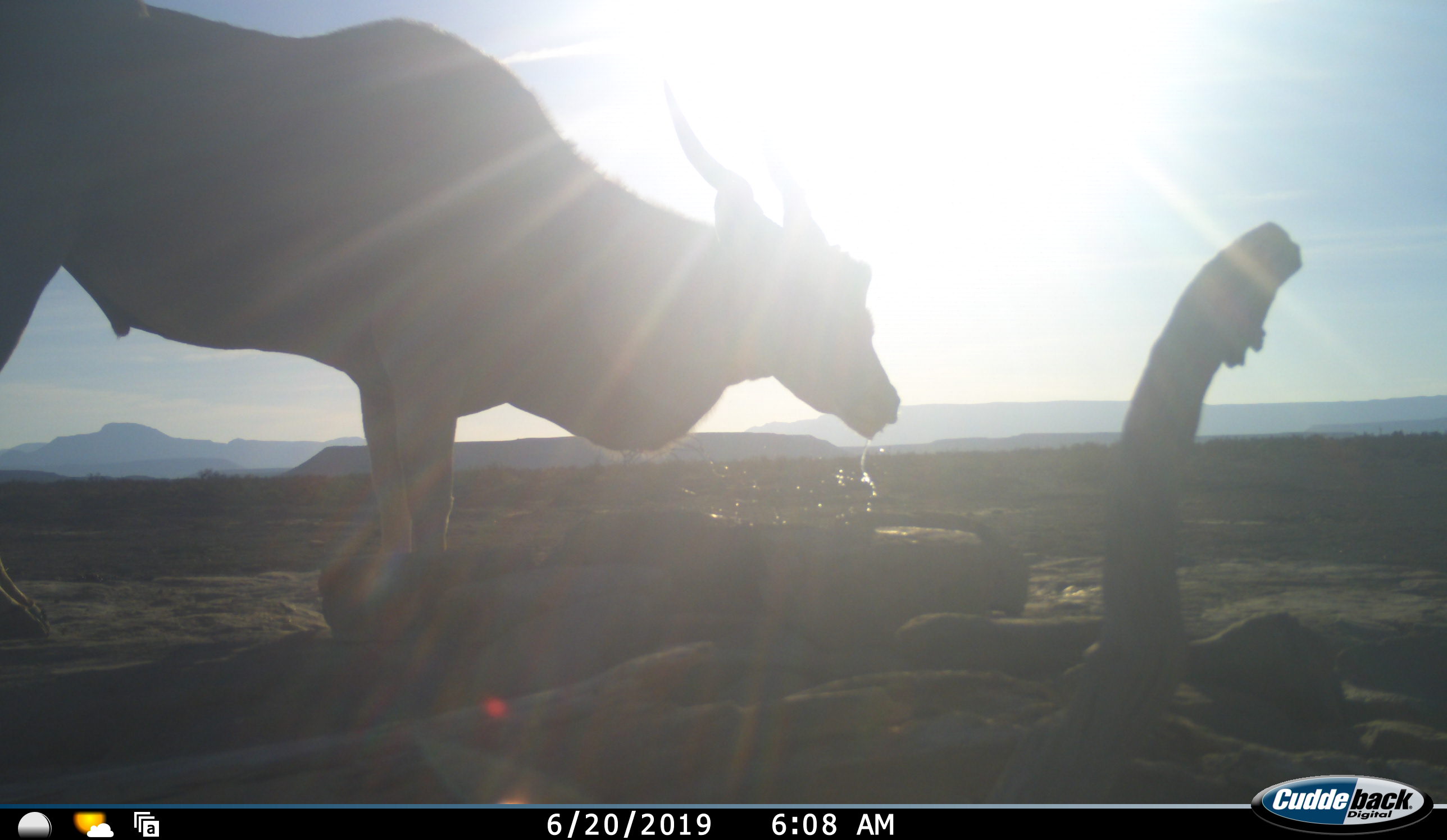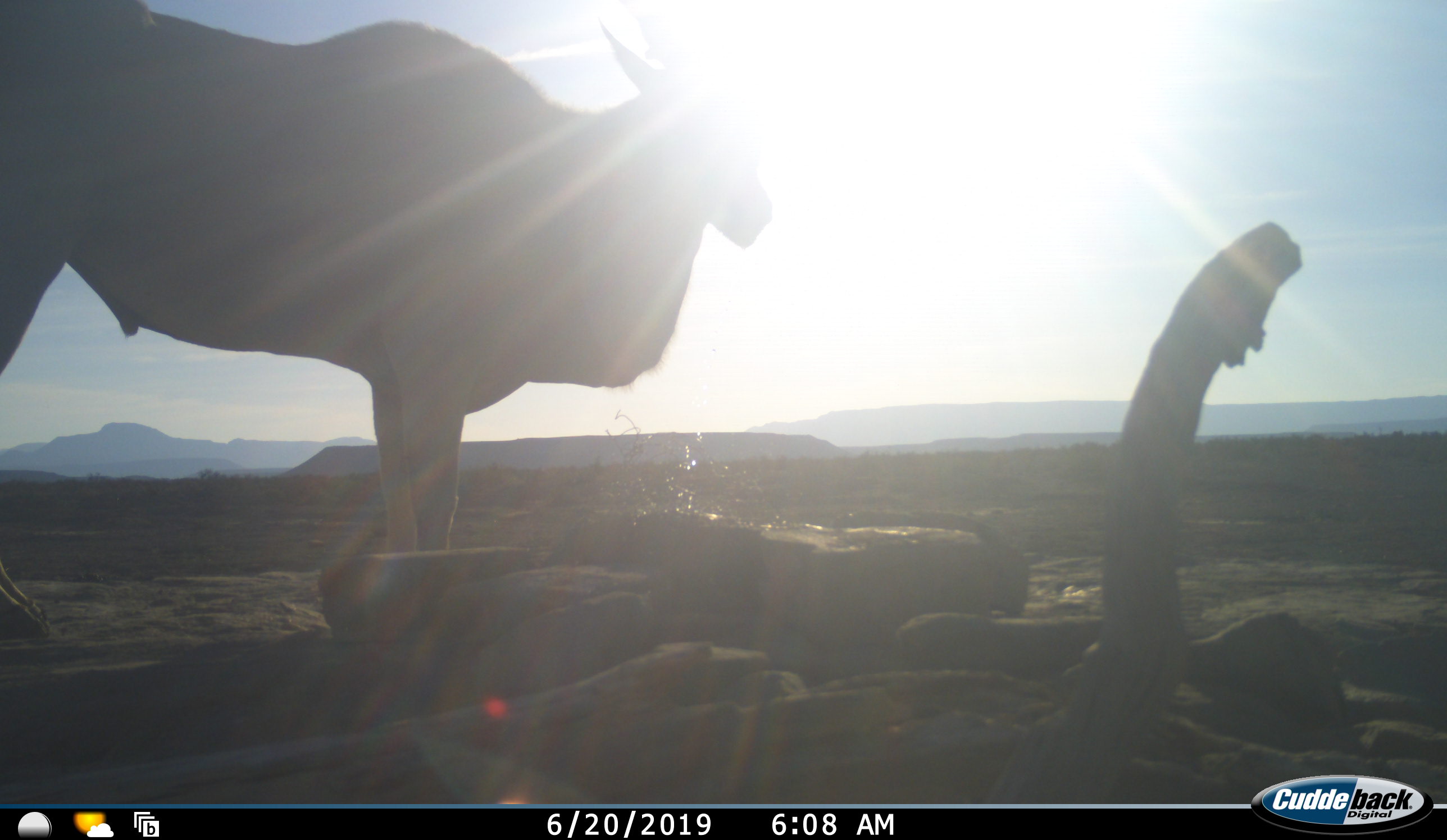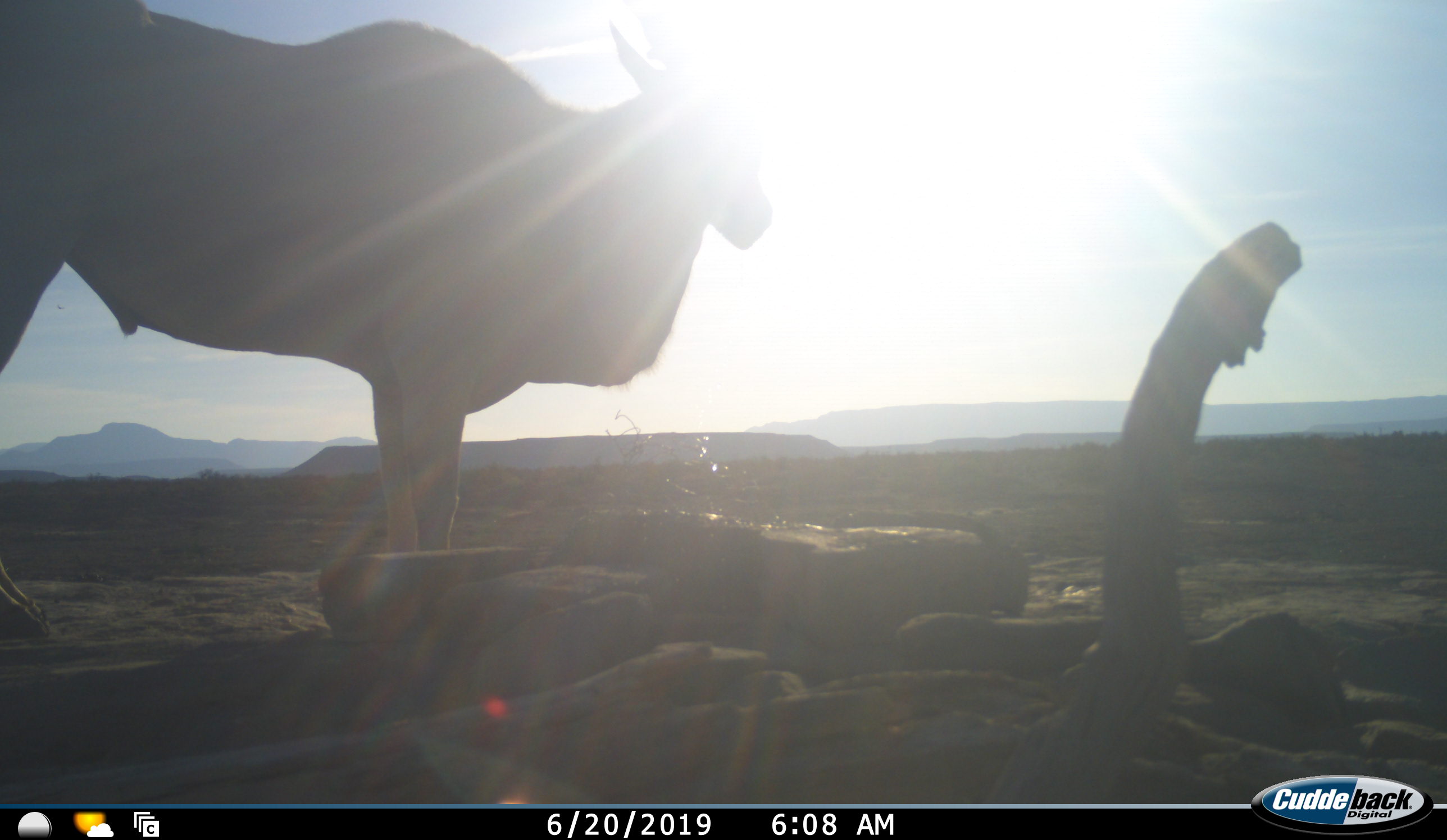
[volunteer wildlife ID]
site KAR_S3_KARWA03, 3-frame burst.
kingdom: Animalia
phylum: Chordata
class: Mammalia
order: Artiodactyla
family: Bovidae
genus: Tragelaphus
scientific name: Tragelaphus oryx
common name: eland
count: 1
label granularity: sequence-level